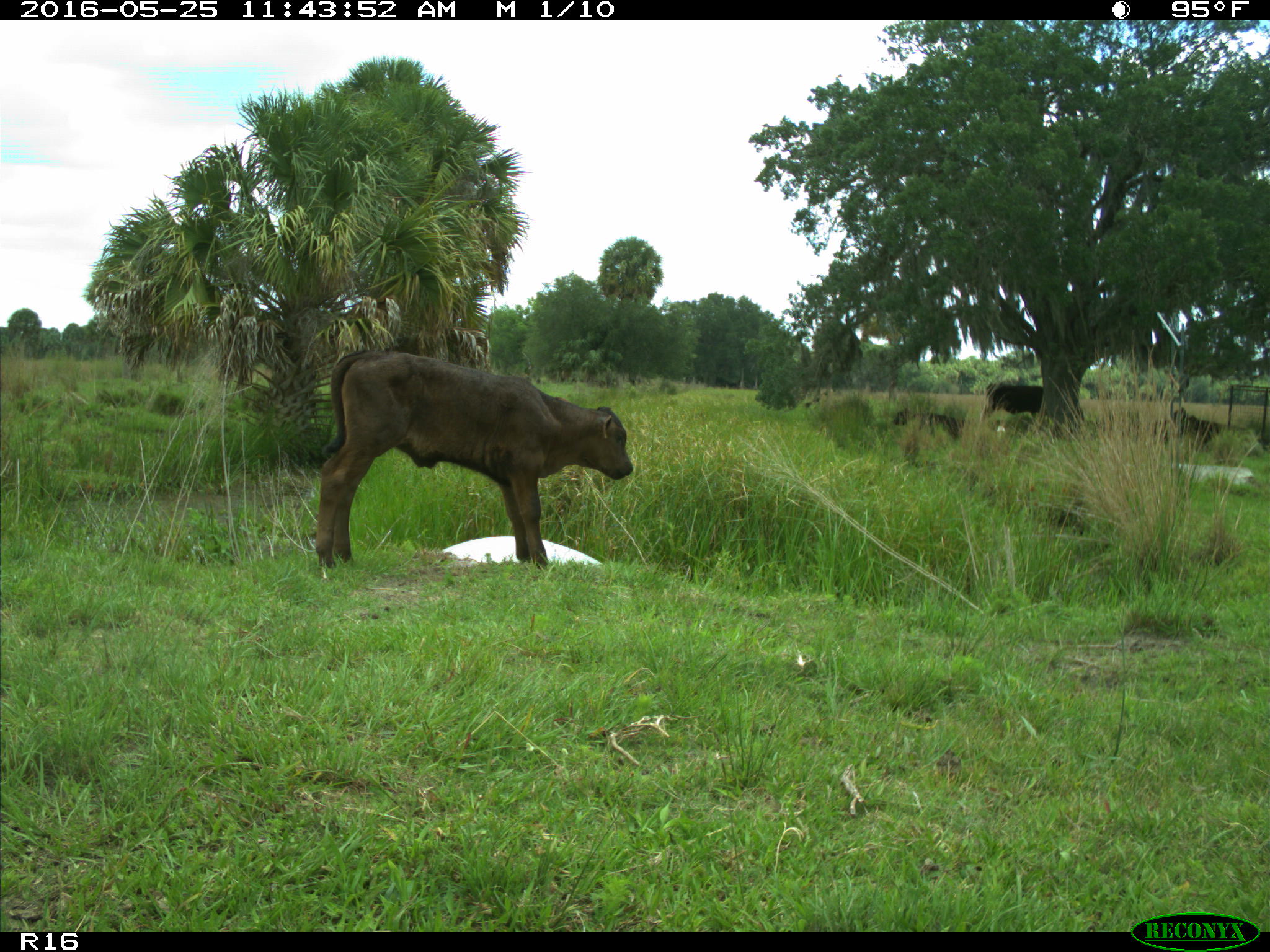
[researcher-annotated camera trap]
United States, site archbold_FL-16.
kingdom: Animalia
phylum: Chordata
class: Mammalia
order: Artiodactyla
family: Bovidae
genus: Bos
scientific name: Bos taurus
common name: domestic cow